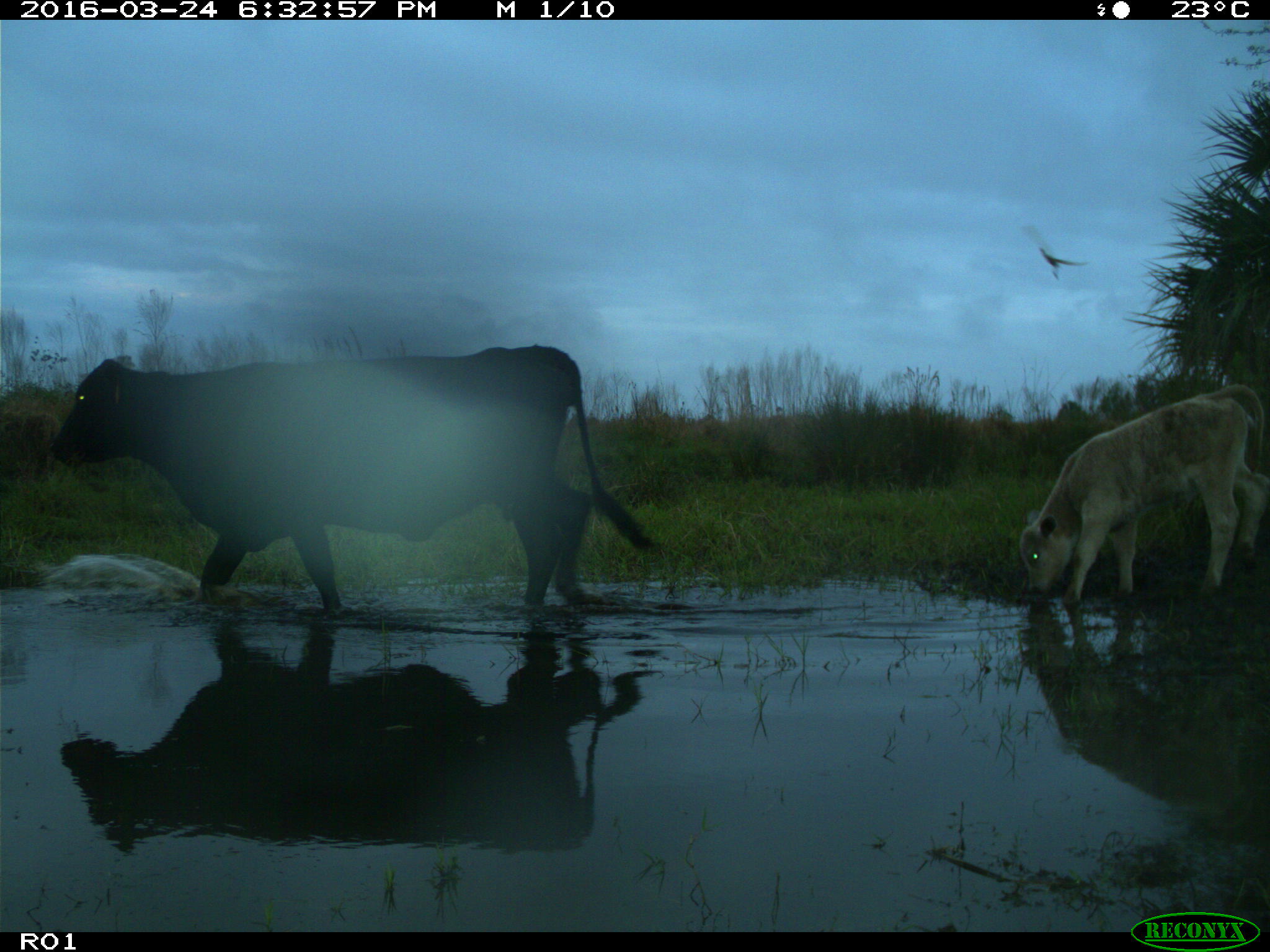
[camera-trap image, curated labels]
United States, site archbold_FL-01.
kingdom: Animalia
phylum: Chordata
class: Mammalia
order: Artiodactyla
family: Bovidae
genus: Bos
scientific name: Bos taurus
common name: domestic cow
Bos taurus (domestic cow).